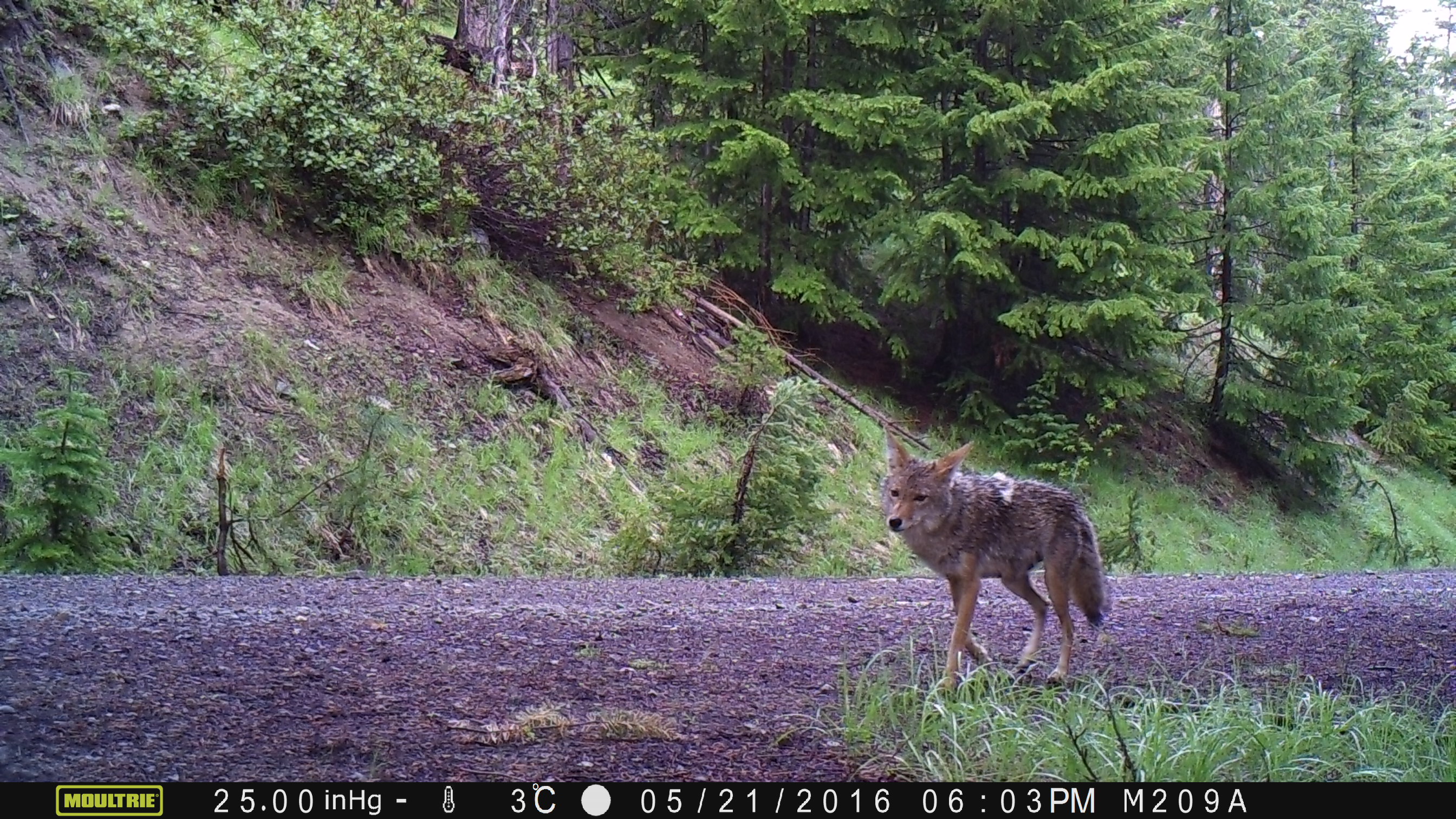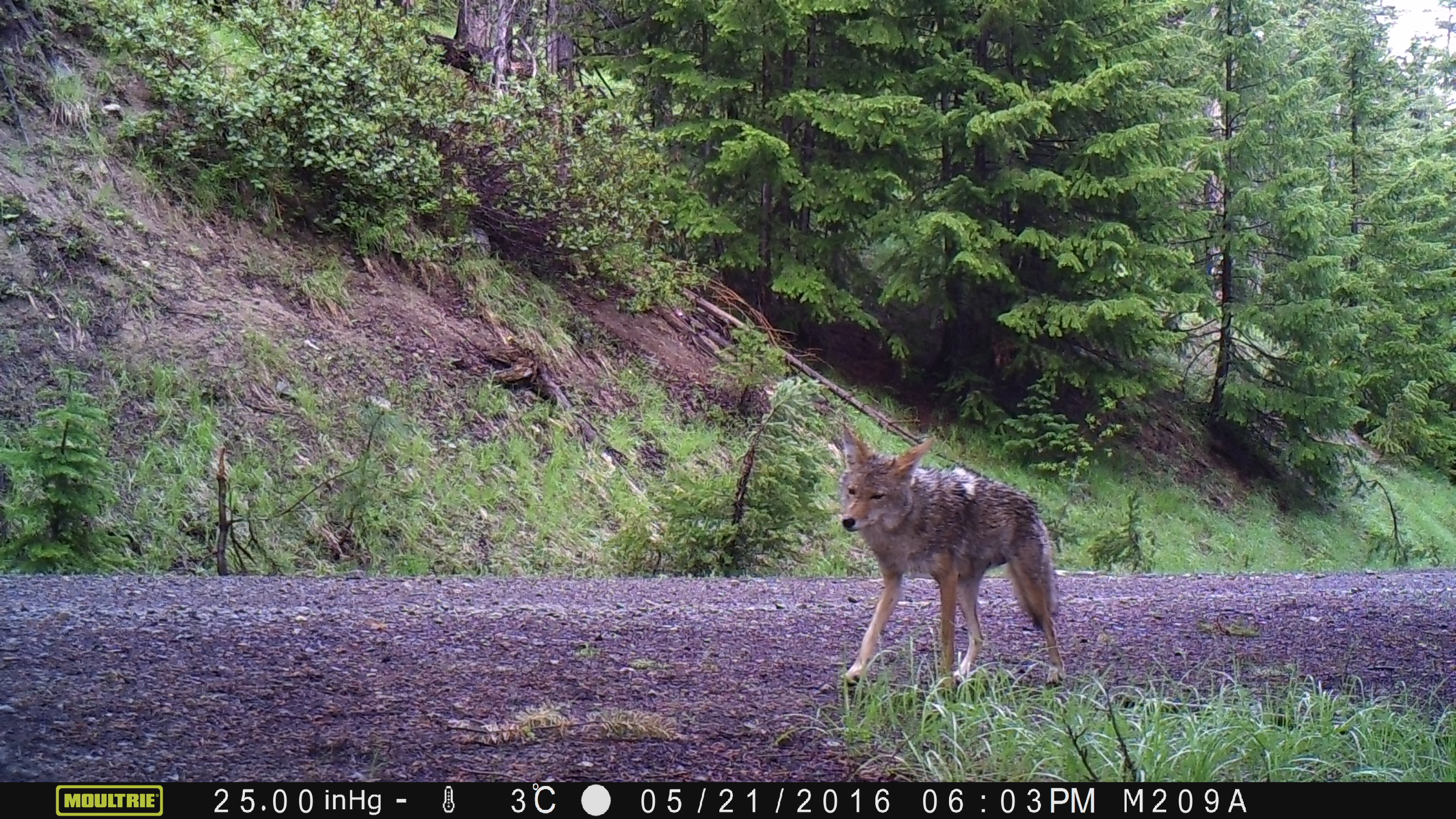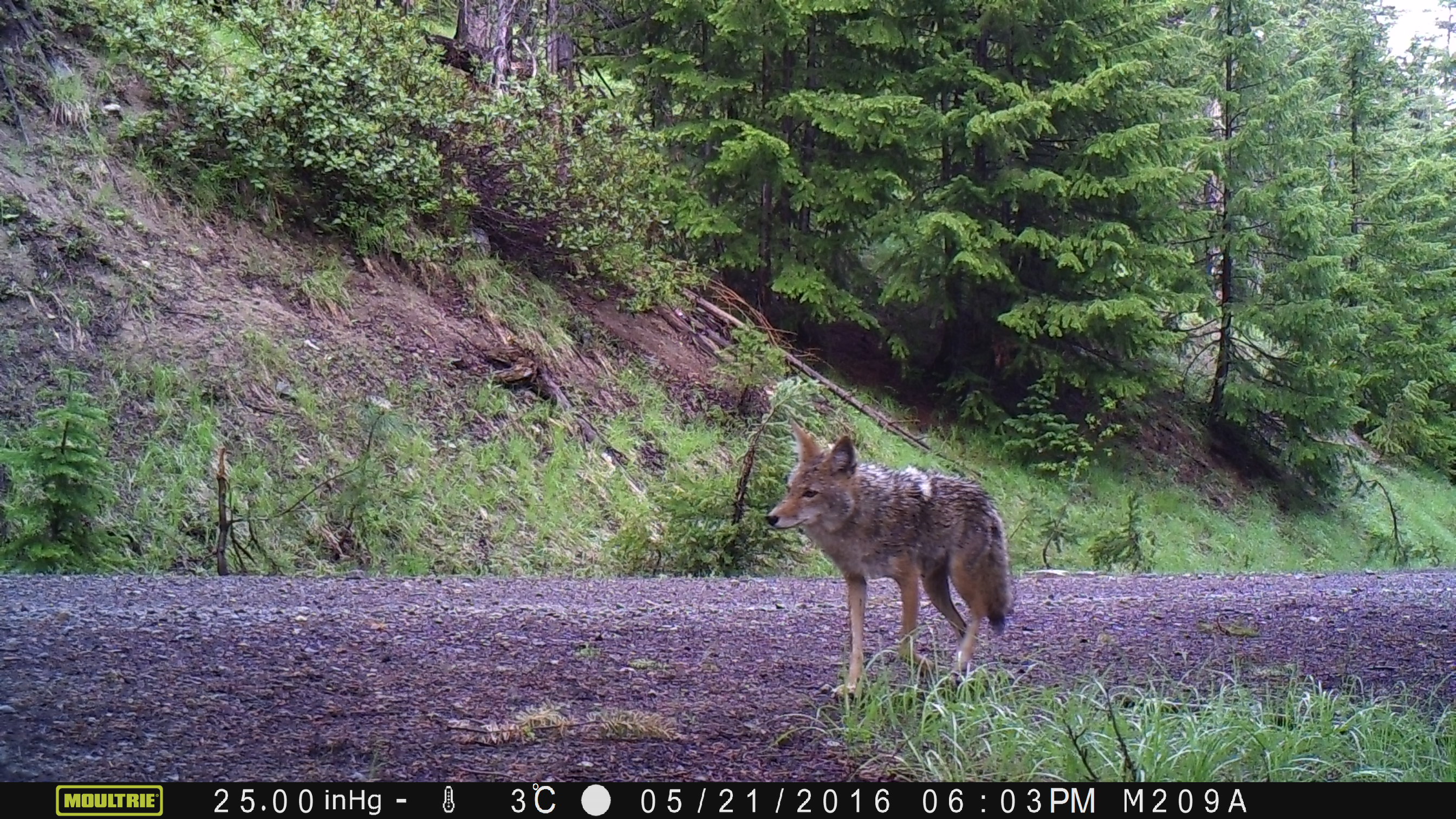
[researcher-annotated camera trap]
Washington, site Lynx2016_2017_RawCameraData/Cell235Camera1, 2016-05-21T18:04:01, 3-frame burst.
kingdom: Animalia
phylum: Chordata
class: Mammalia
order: Carnivora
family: Canidae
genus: Canis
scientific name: Canis latrans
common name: coyote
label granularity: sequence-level